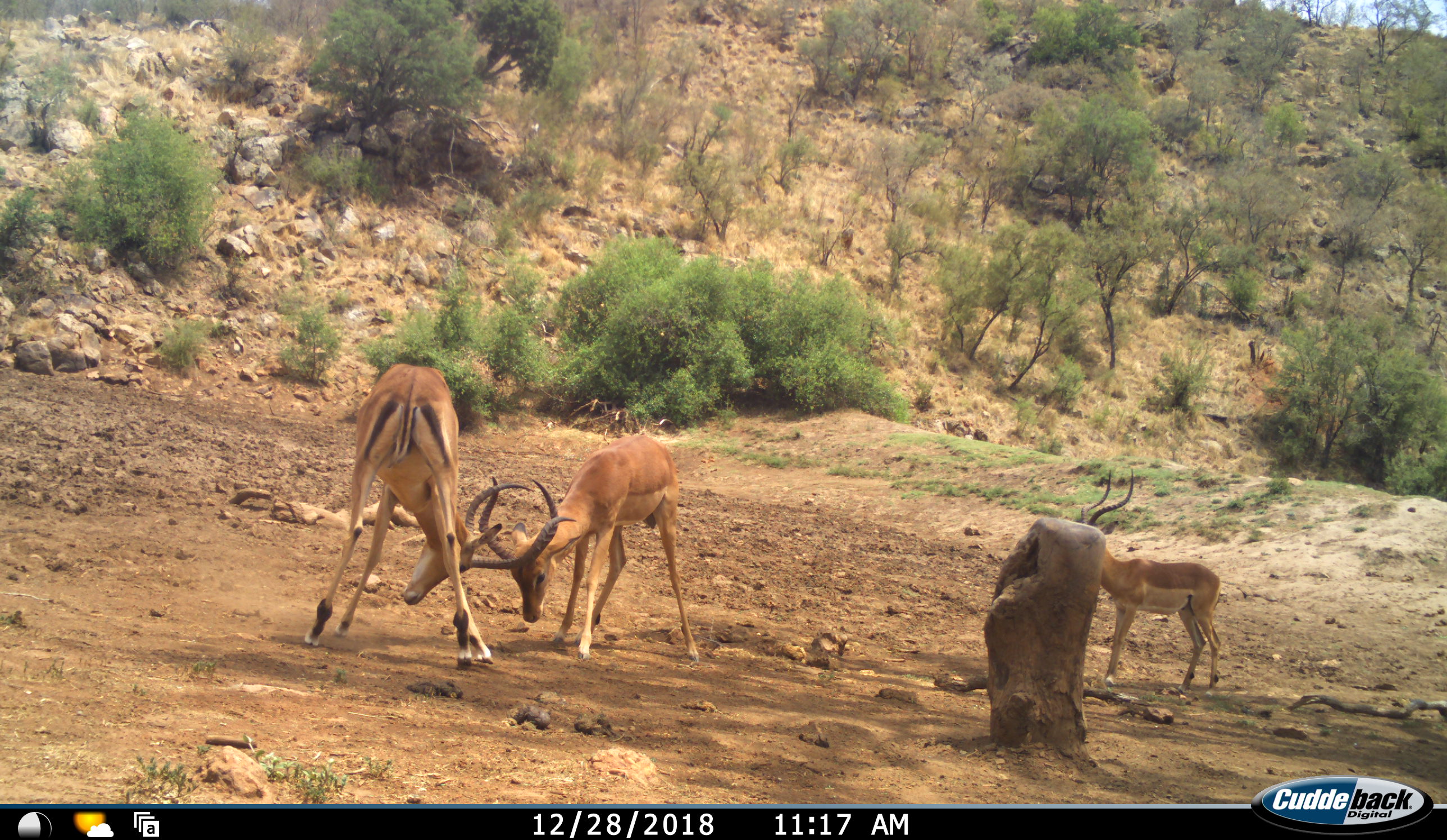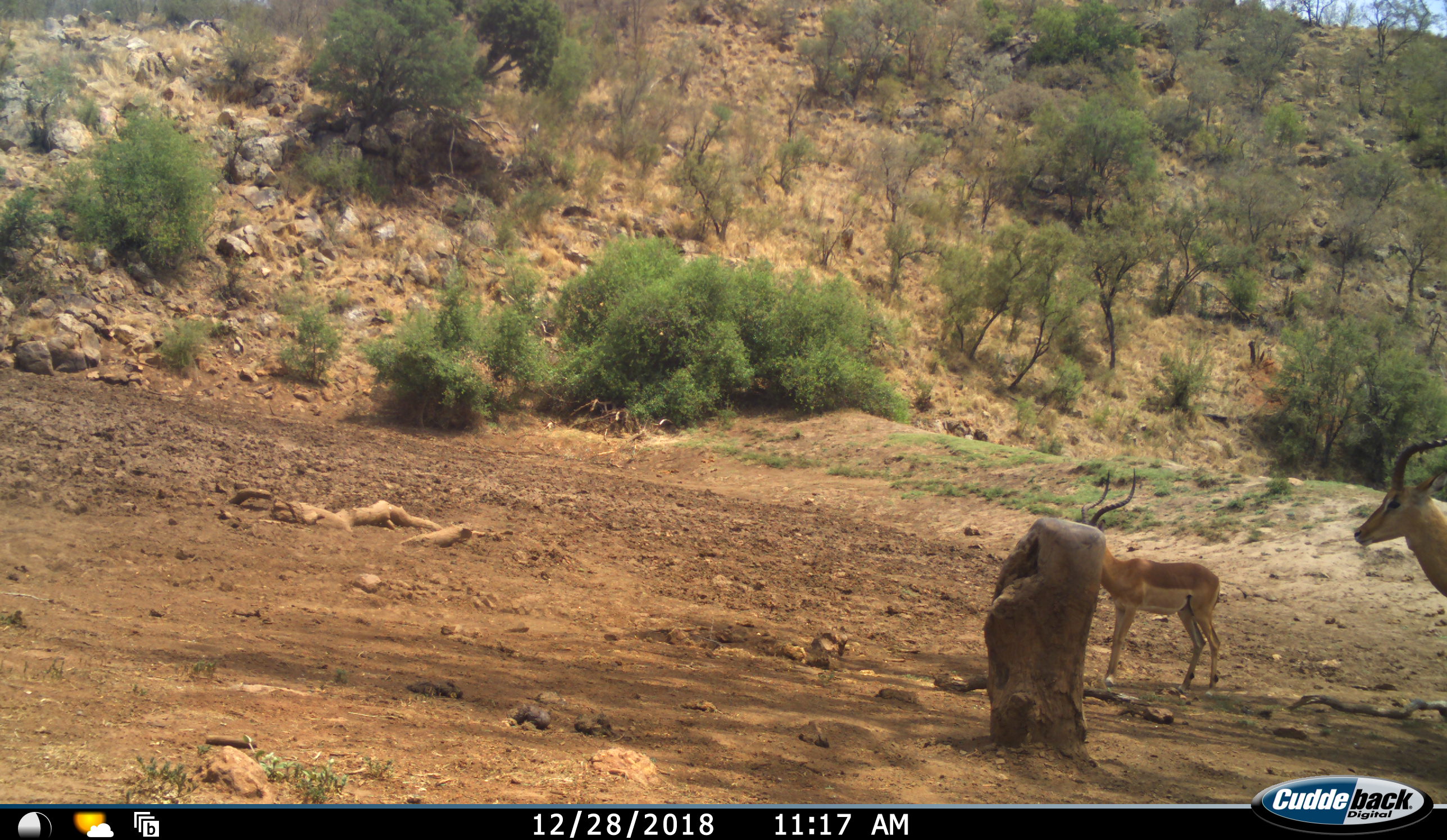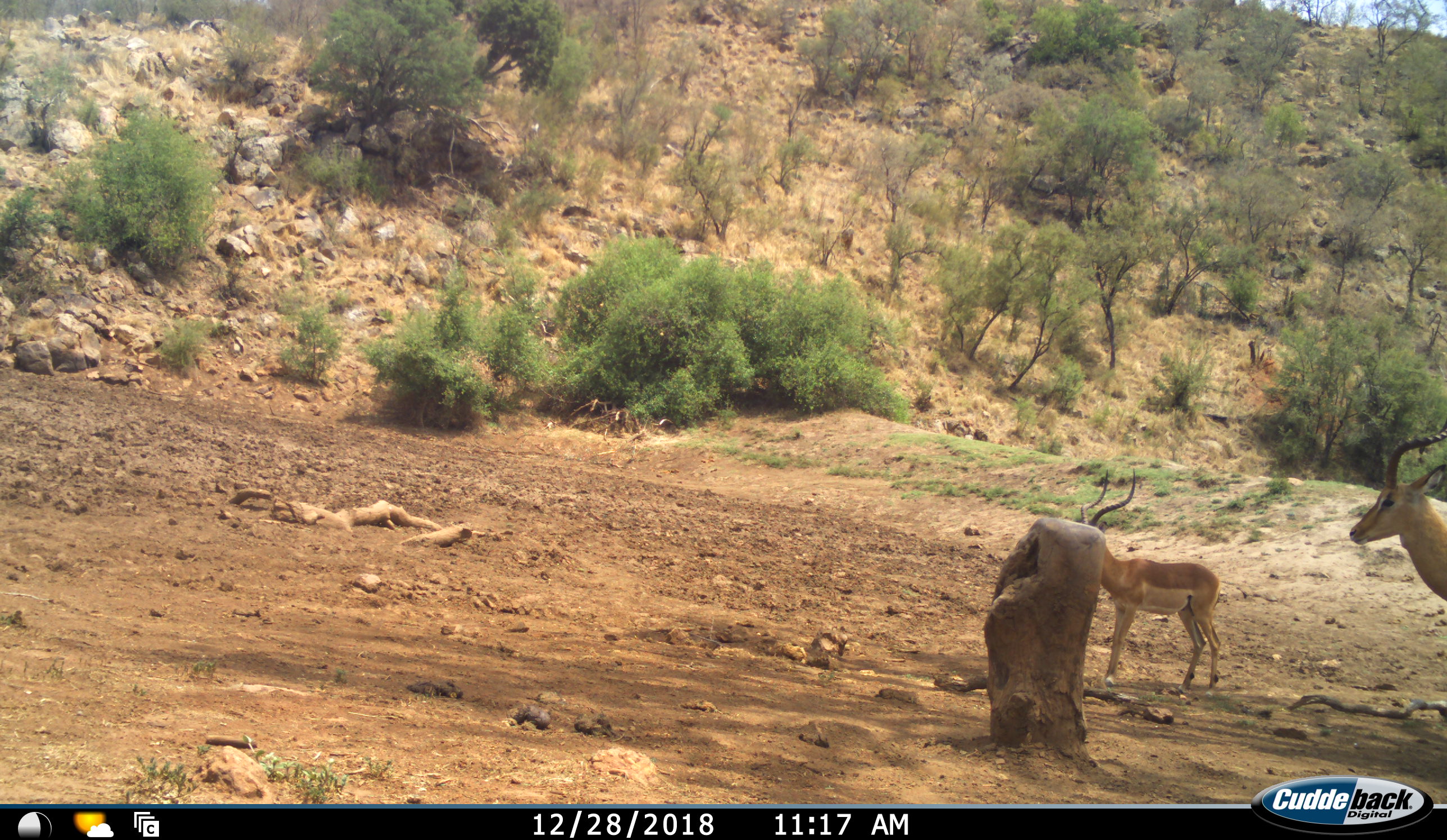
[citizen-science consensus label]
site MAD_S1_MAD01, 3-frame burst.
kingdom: Animalia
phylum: Chordata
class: Mammalia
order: Artiodactyla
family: Bovidae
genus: Aepyceros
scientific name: Aepyceros melampus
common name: impala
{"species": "impala (Aepyceros melampus)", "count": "3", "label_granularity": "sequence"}